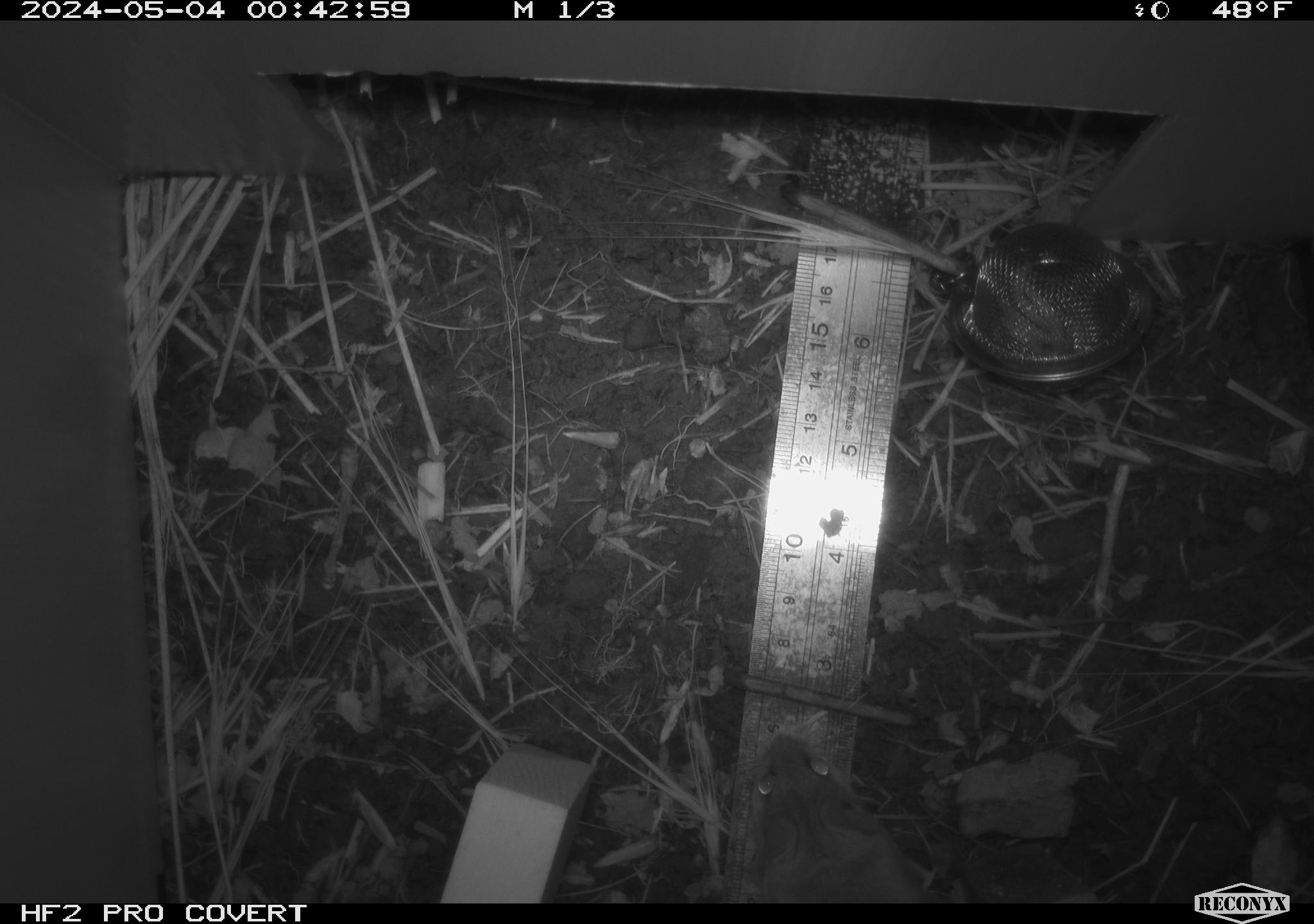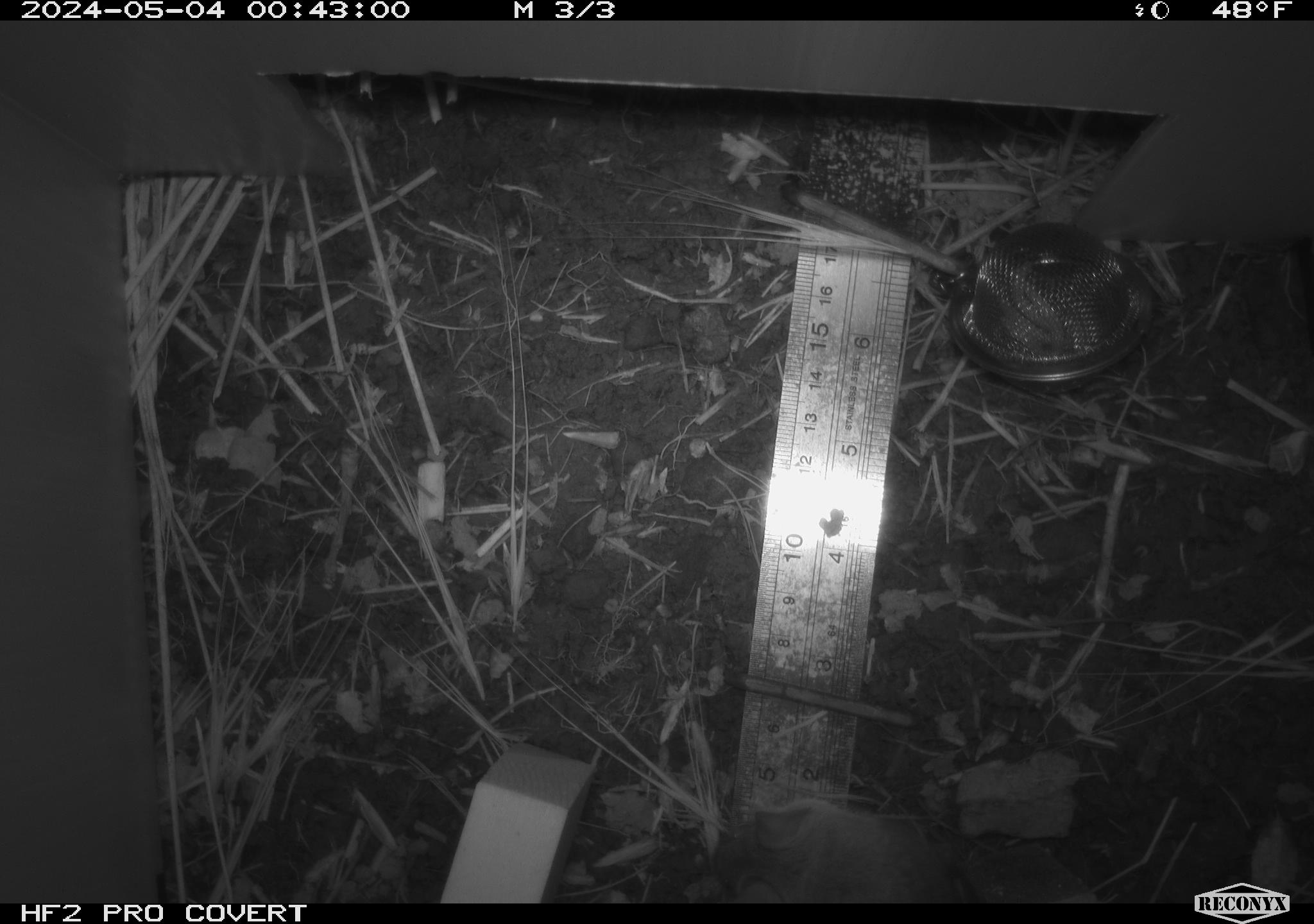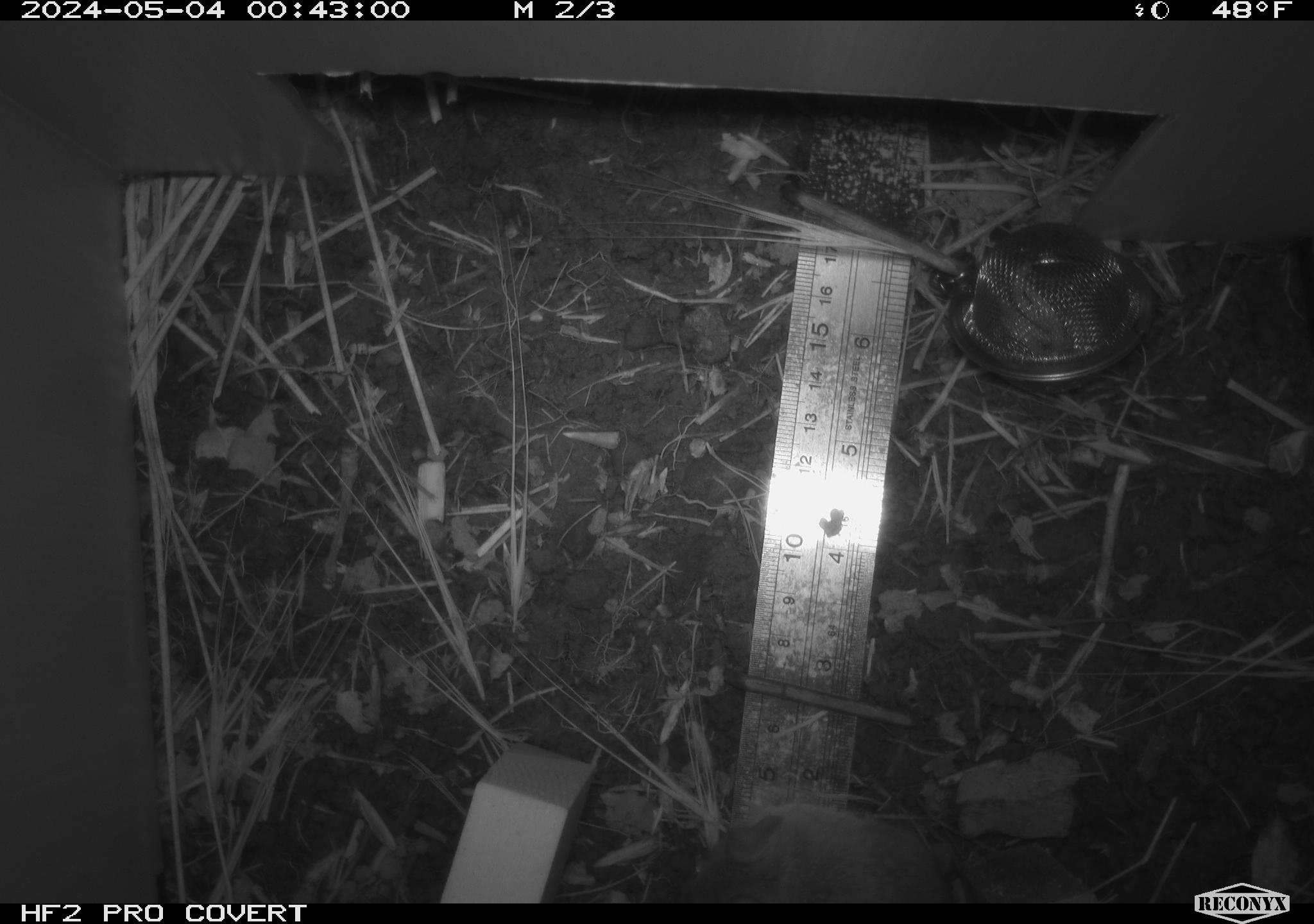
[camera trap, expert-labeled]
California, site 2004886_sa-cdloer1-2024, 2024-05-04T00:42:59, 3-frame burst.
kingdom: Animalia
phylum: Chordata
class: Mammalia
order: Rodentia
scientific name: Rodentia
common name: mouse species